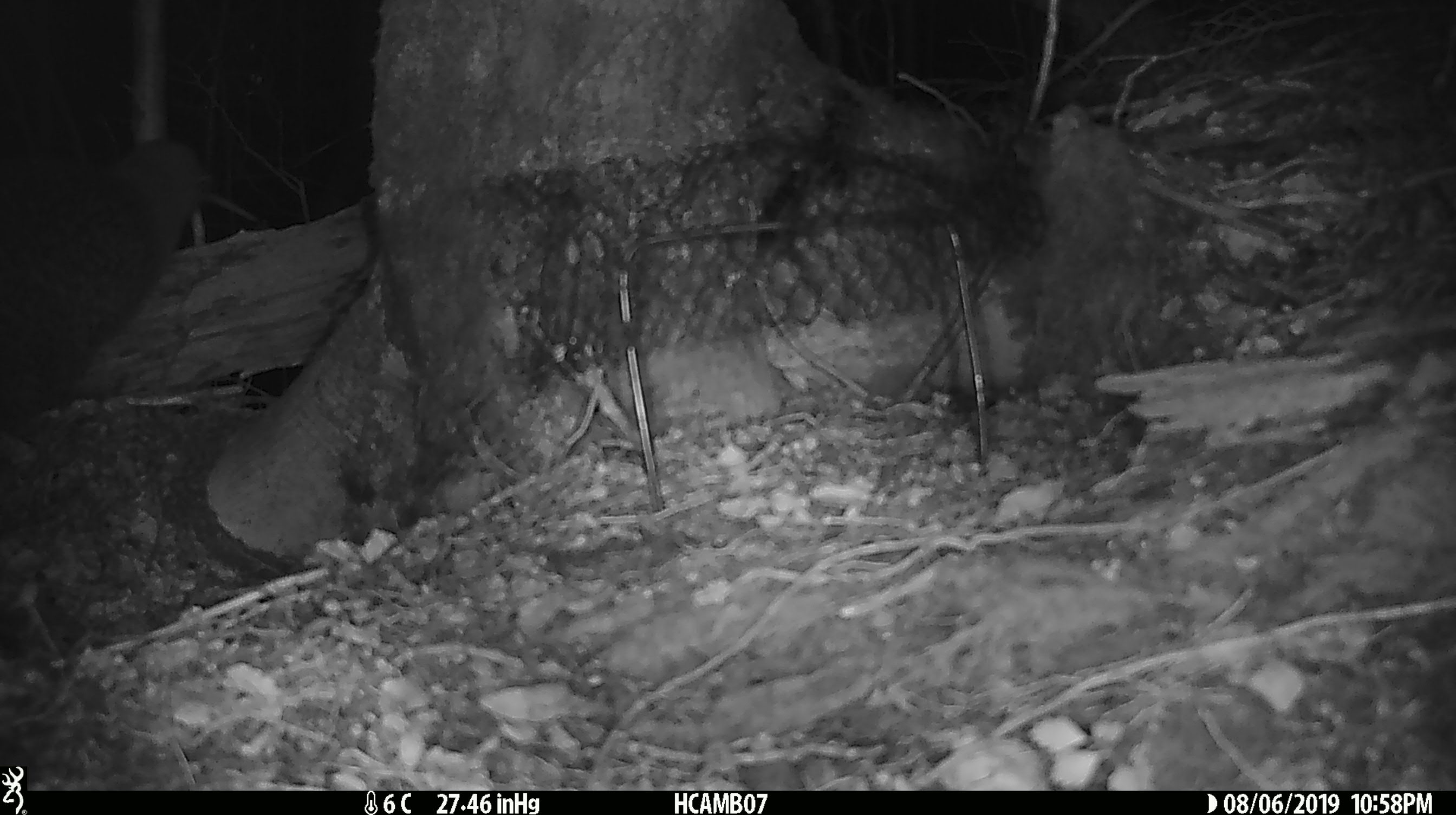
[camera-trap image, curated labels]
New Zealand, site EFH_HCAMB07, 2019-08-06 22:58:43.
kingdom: Animalia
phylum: Chordata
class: Aves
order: Apterygiformes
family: Apterygidae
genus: Apteryx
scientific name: Apteryx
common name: kiwi